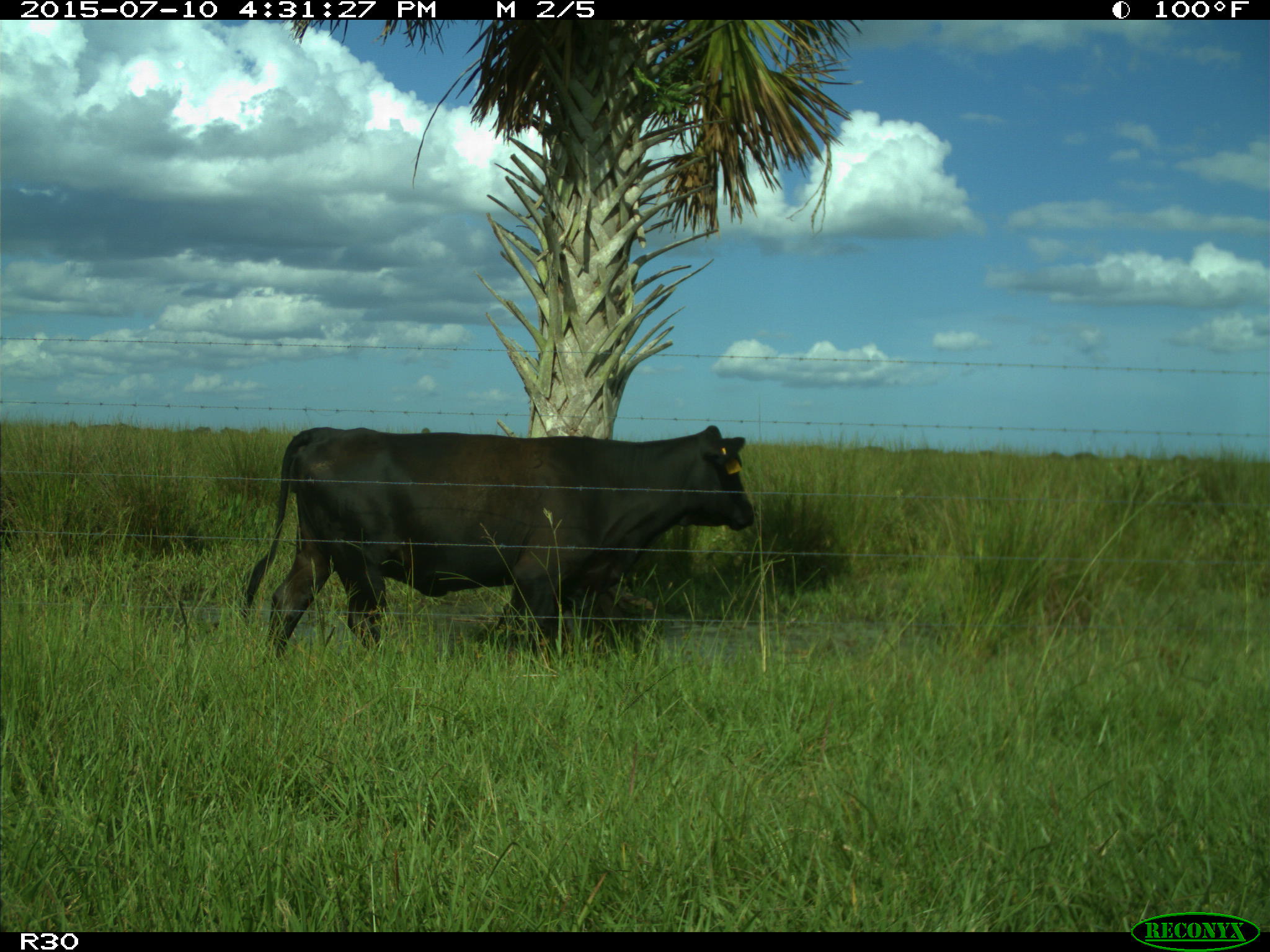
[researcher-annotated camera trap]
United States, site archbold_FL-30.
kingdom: Animalia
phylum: Chordata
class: Mammalia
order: Artiodactyla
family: Bovidae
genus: Bos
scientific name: Bos taurus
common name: domestic cow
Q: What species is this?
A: Bos taurus (domestic cow).